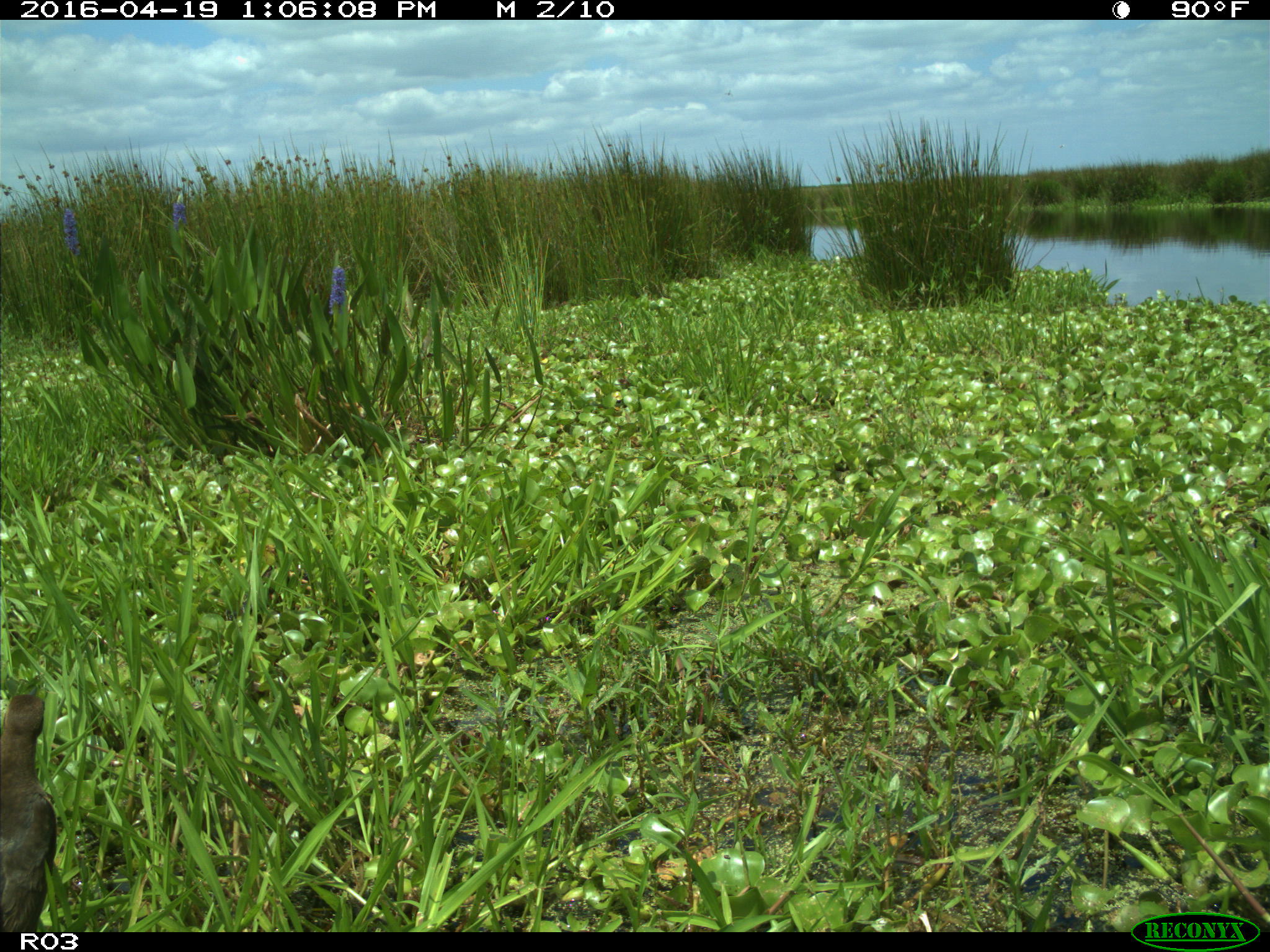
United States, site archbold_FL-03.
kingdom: Animalia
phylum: Chordata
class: Aves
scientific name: Aves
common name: birds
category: unidentified bird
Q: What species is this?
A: Unidentified bird (birds) (Aves).